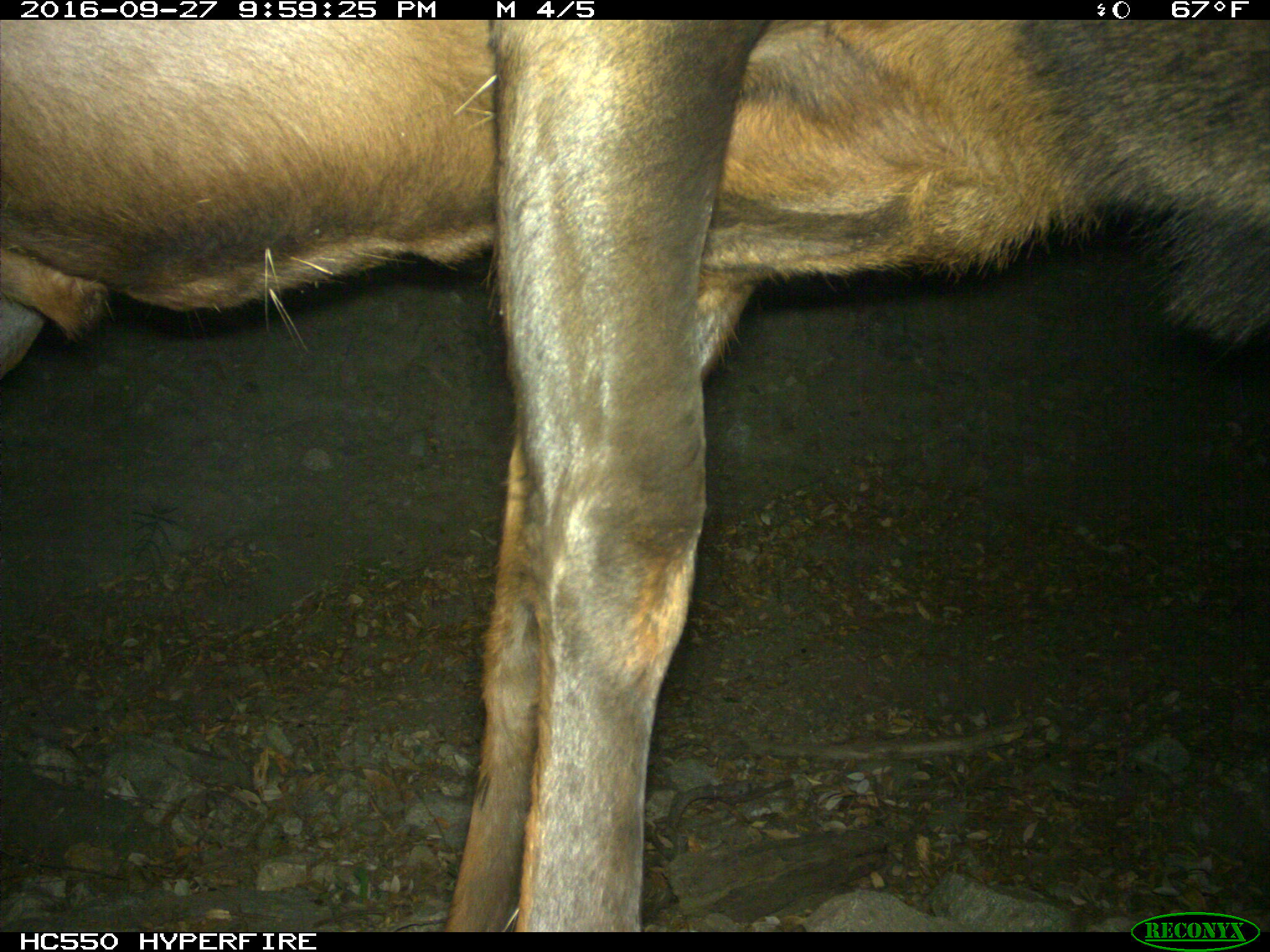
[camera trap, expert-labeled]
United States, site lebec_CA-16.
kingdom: Animalia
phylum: Chordata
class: Mammalia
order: Artiodactyla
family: Cervidae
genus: Cervus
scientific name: Cervus canadensis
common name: elk